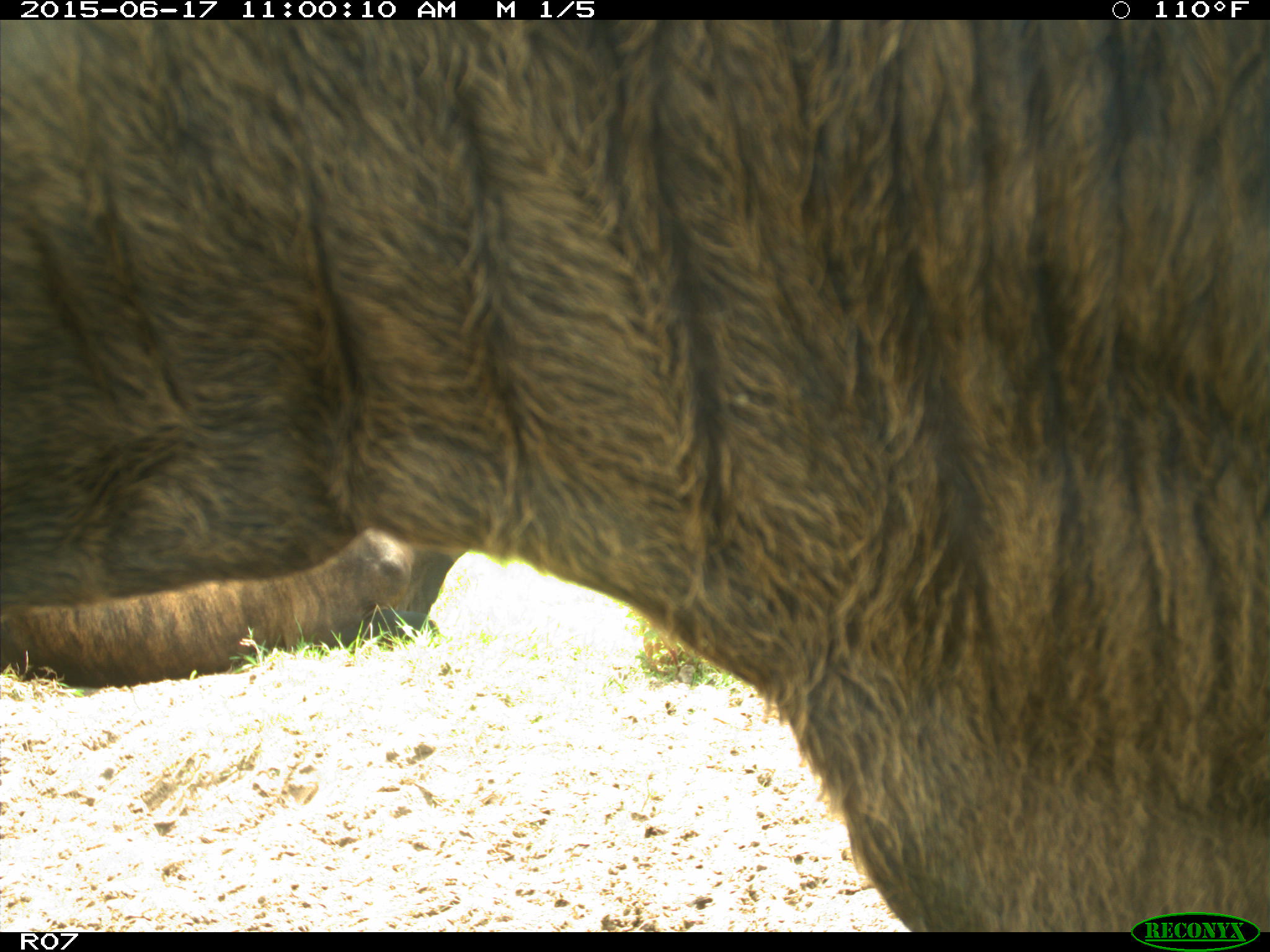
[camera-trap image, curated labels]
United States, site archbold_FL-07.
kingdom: Animalia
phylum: Chordata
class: Mammalia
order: Artiodactyla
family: Bovidae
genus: Bos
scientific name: Bos taurus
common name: domestic cow